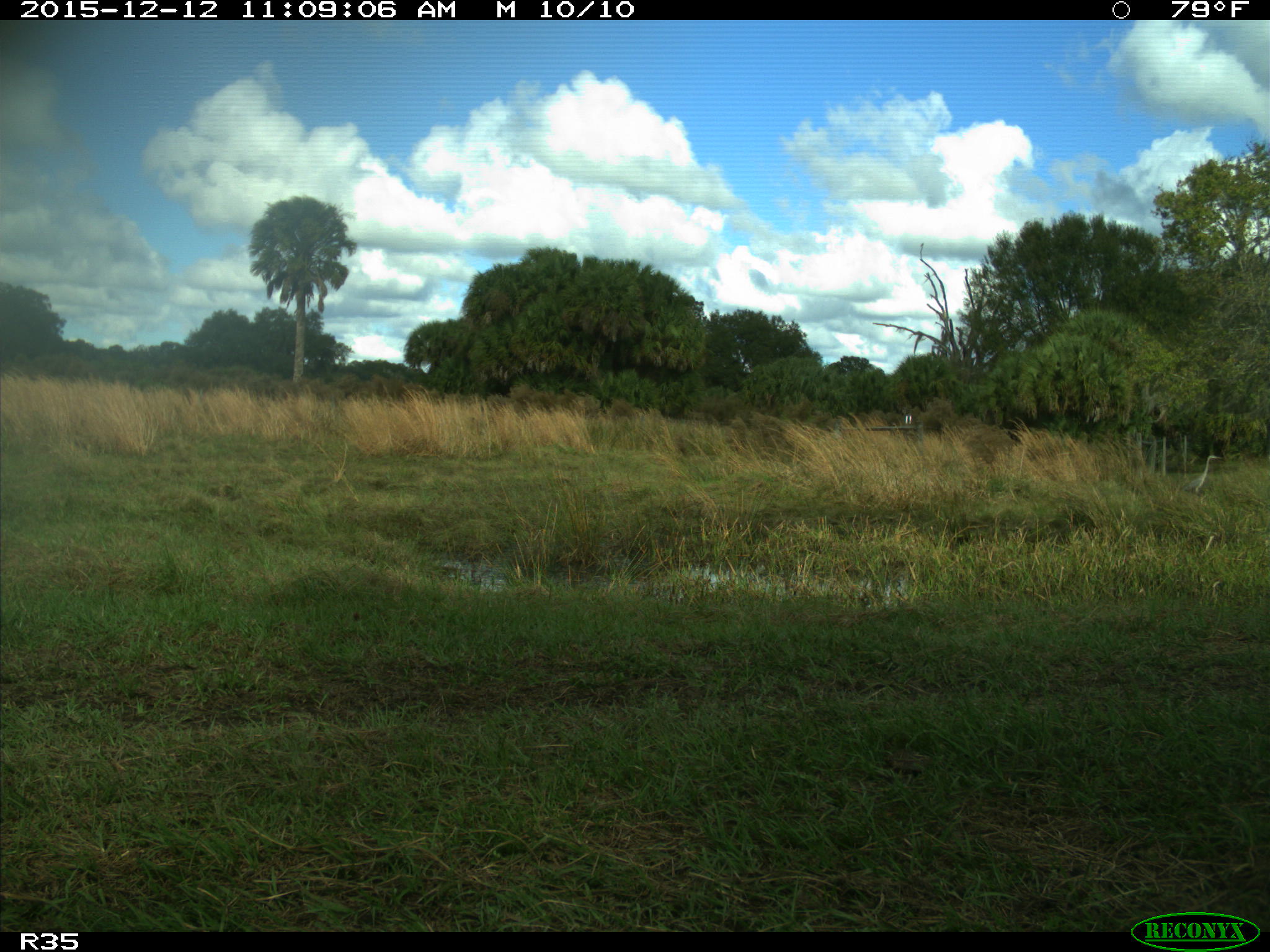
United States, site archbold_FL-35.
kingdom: Animalia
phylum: Chordata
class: Aves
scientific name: Aves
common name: birds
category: unidentified bird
Unidentified bird (birds) (Aves).